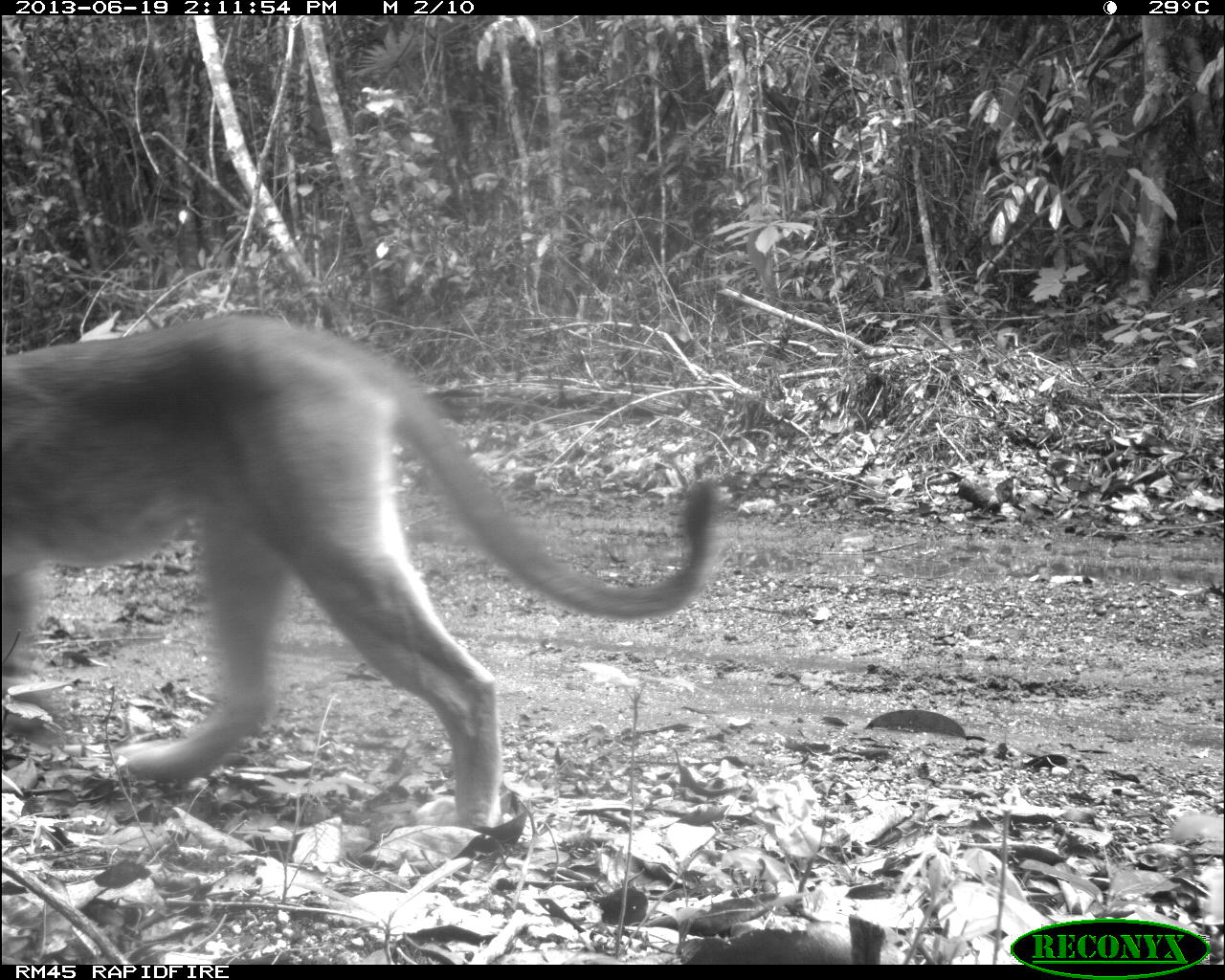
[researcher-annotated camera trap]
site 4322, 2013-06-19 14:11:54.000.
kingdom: Animalia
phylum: Chordata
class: Mammalia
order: Carnivora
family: Felidae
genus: Puma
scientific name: Puma concolor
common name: mountain lion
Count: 1.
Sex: female.